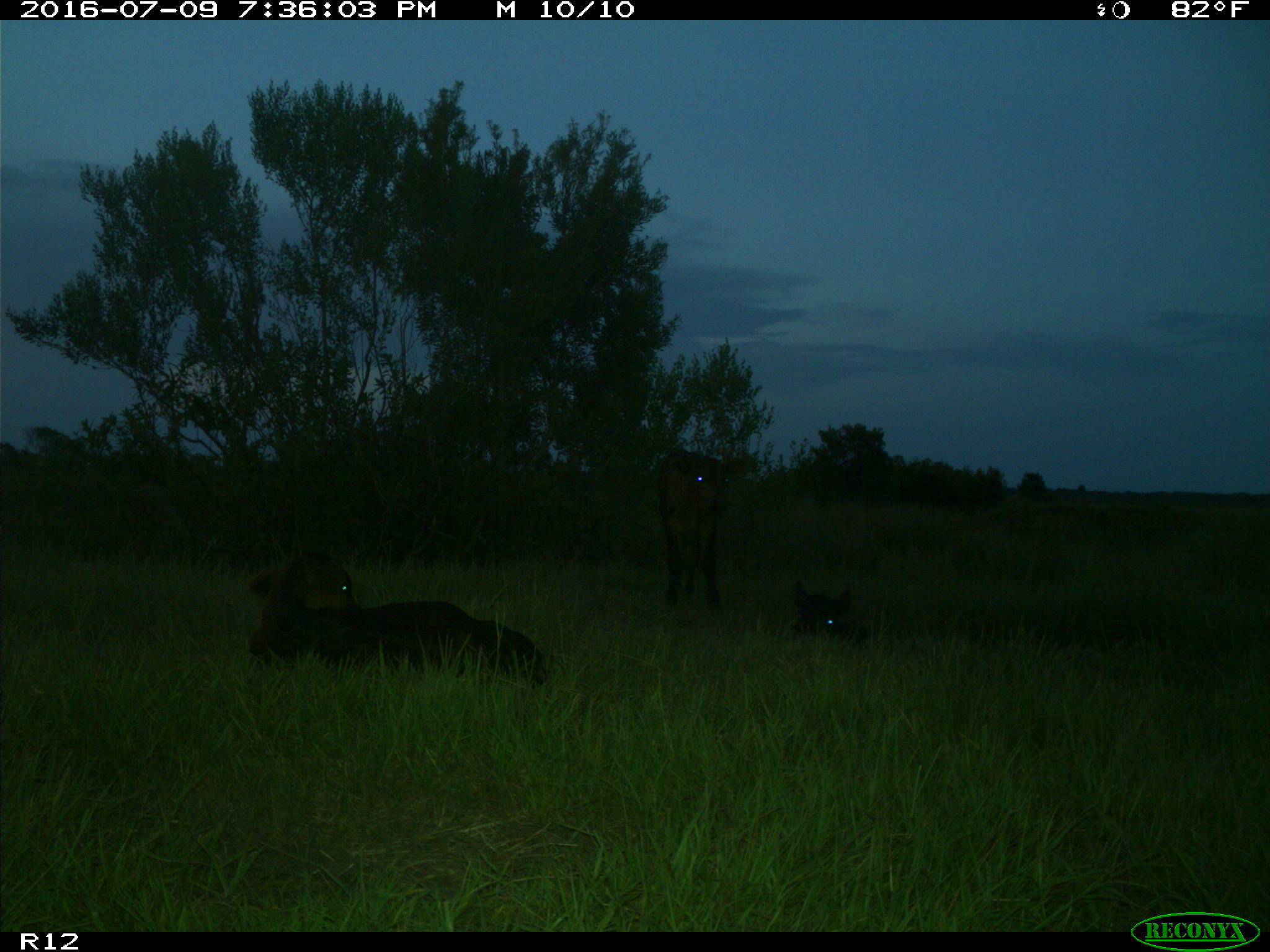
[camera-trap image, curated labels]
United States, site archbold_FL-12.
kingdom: Animalia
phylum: Chordata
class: Mammalia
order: Artiodactyla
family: Bovidae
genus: Bos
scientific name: Bos taurus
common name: domestic cow